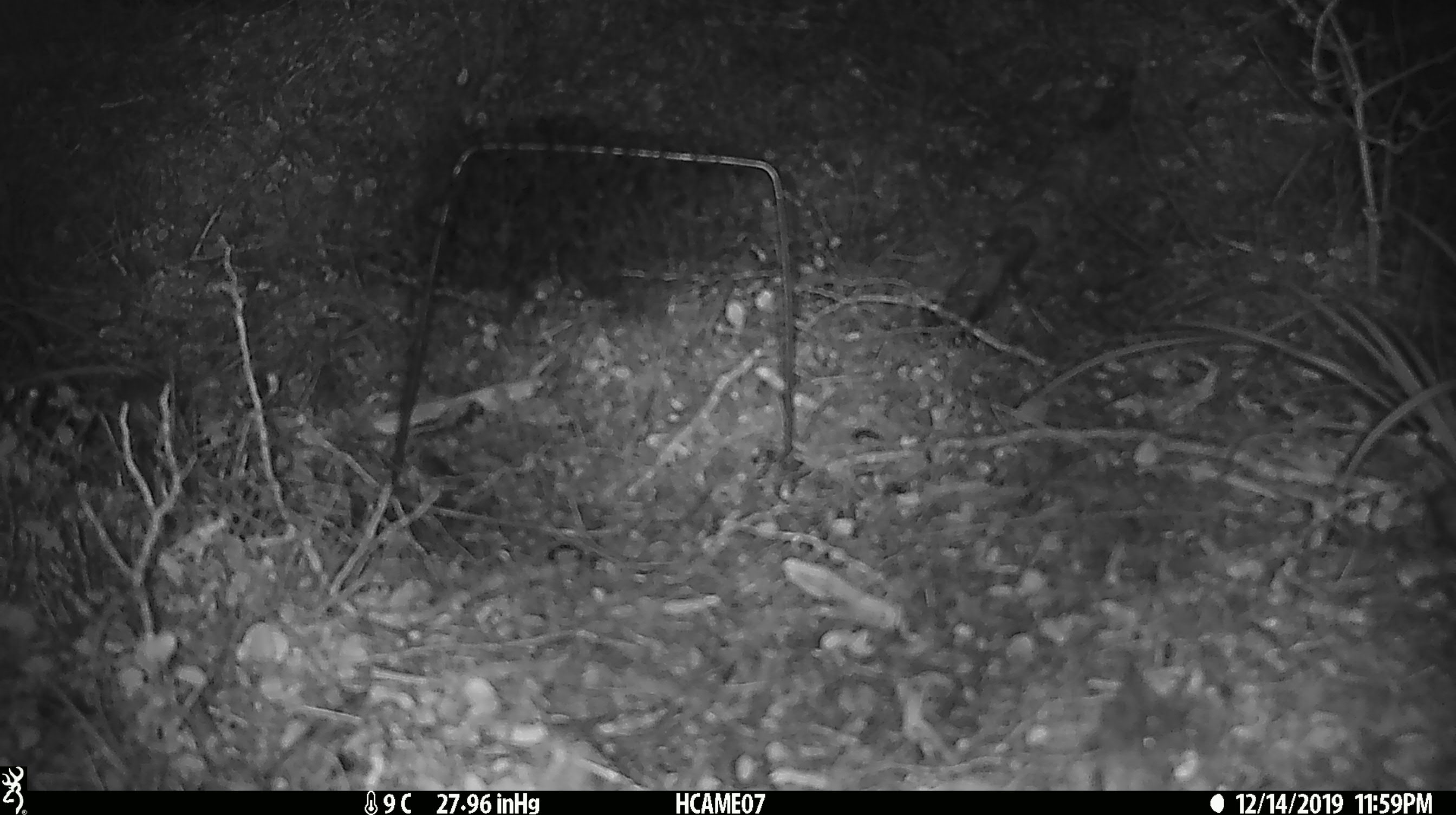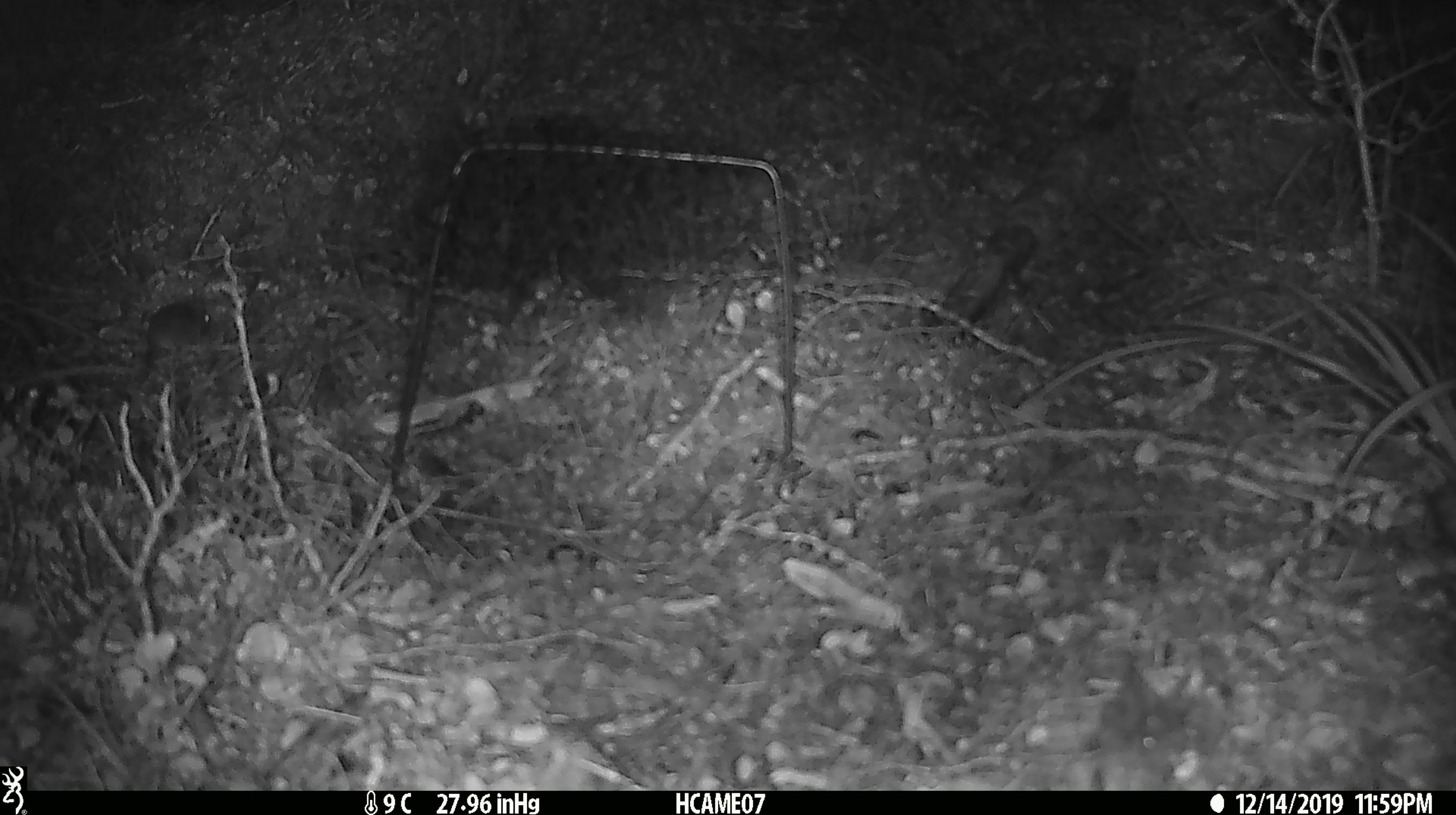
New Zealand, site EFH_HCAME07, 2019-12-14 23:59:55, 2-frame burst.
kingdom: Animalia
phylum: Chordata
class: Mammalia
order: Rodentia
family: Muridae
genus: Mus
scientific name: Mus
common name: mouse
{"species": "mouse (Mus)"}